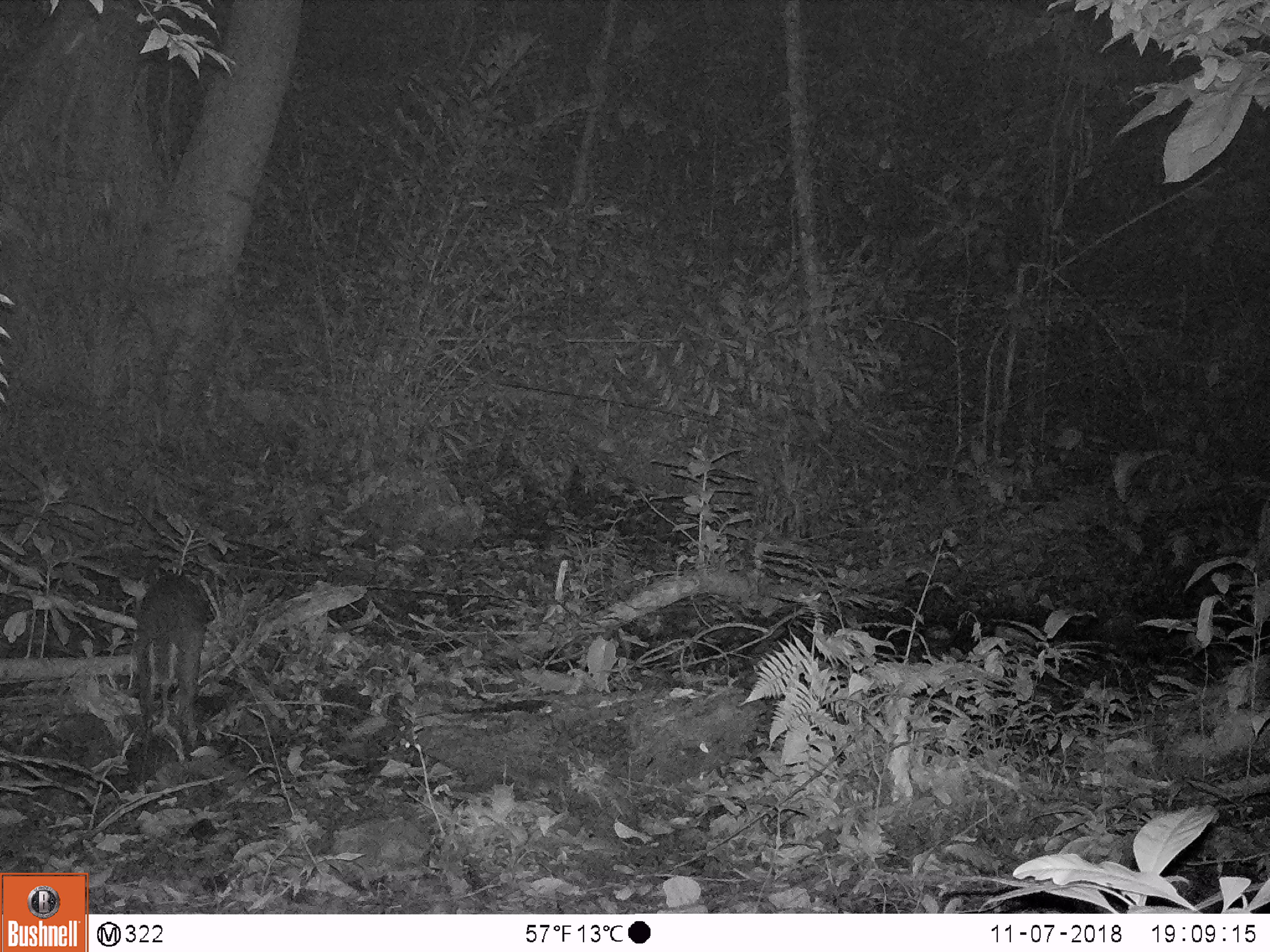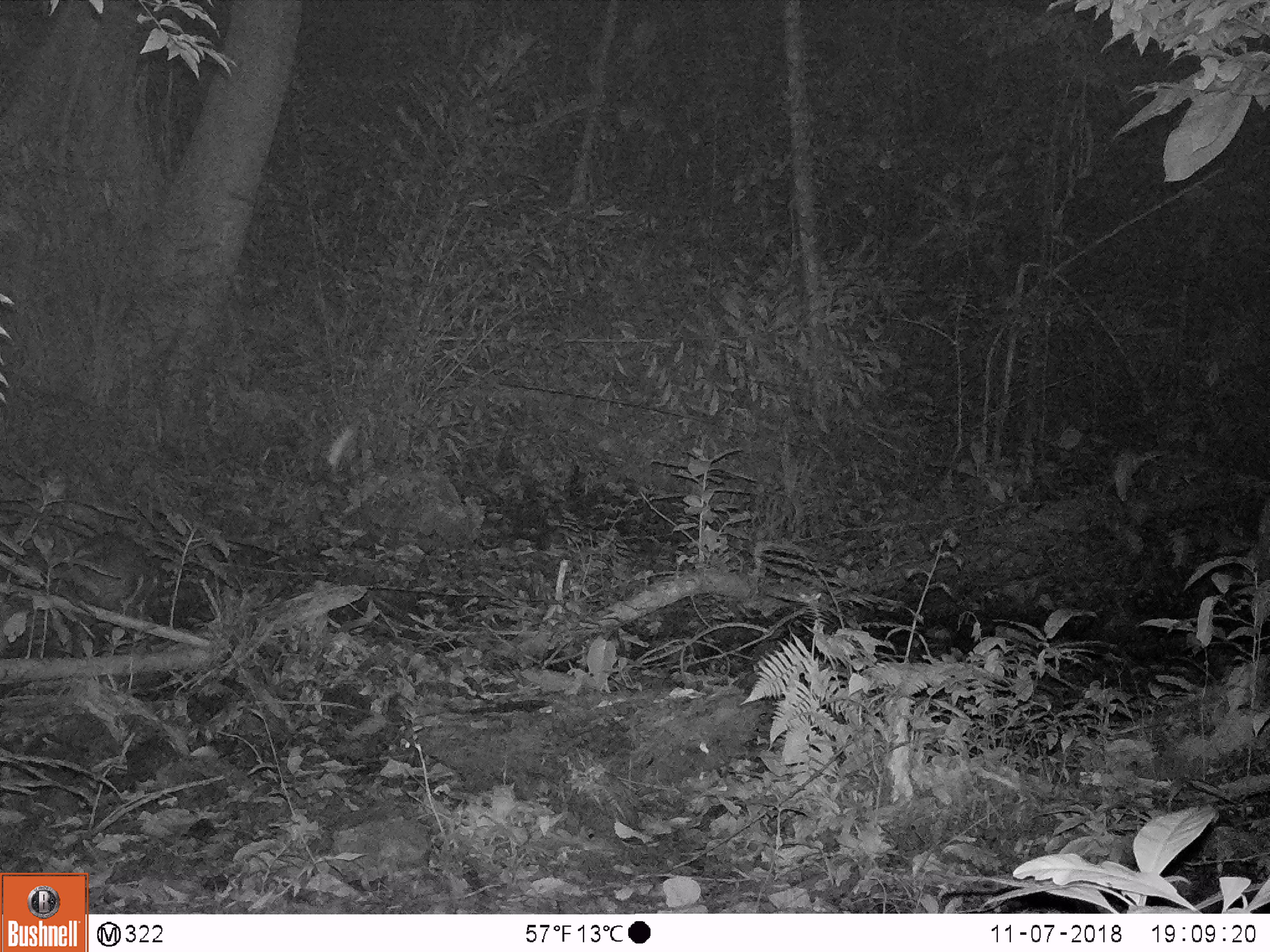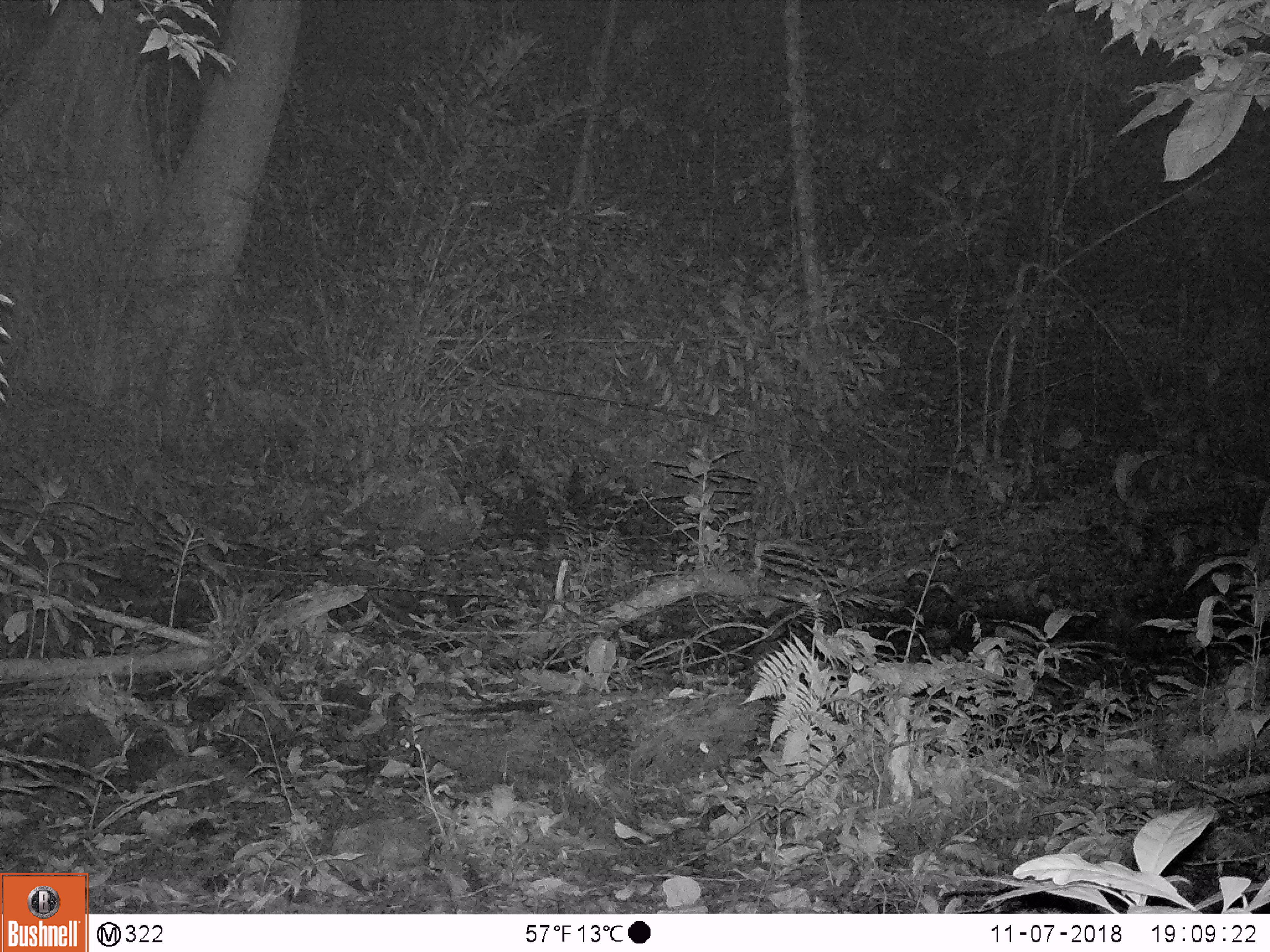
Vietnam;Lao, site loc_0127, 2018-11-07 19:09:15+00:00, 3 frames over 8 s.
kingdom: Animalia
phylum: Chordata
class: Mammalia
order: Artiodactyla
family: Cervidae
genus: Muntiacus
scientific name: Muntiacus rooseveltorum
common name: roosevelt's muntjac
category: roosevelts muntjac group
Roosevelts muntjac group (roosevelt's muntjac) (Muntiacus rooseveltorum). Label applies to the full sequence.